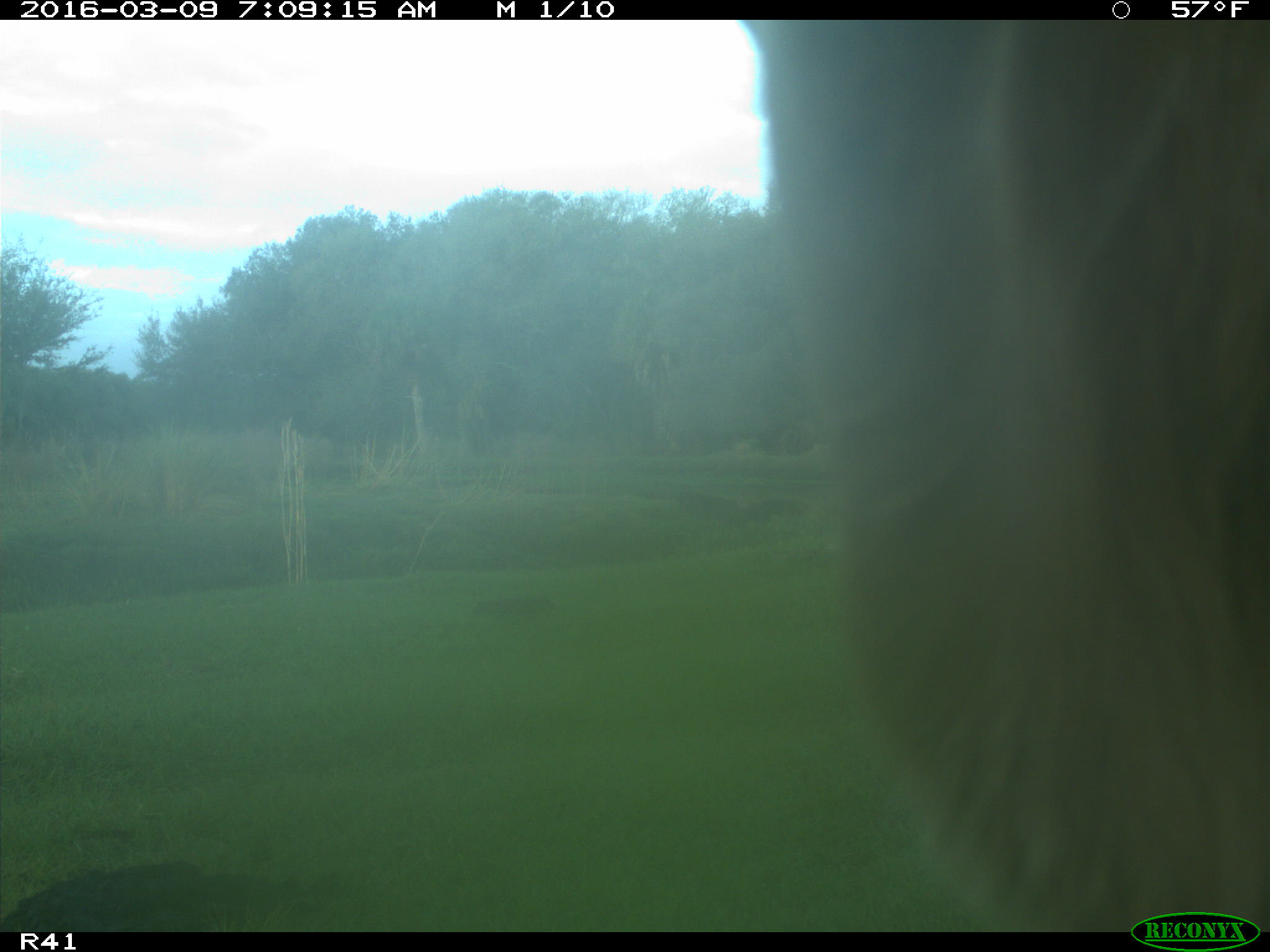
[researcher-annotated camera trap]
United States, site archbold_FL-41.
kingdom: Animalia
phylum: Chordata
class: Mammalia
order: Artiodactyla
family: Bovidae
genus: Bos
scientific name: Bos taurus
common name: domestic cow